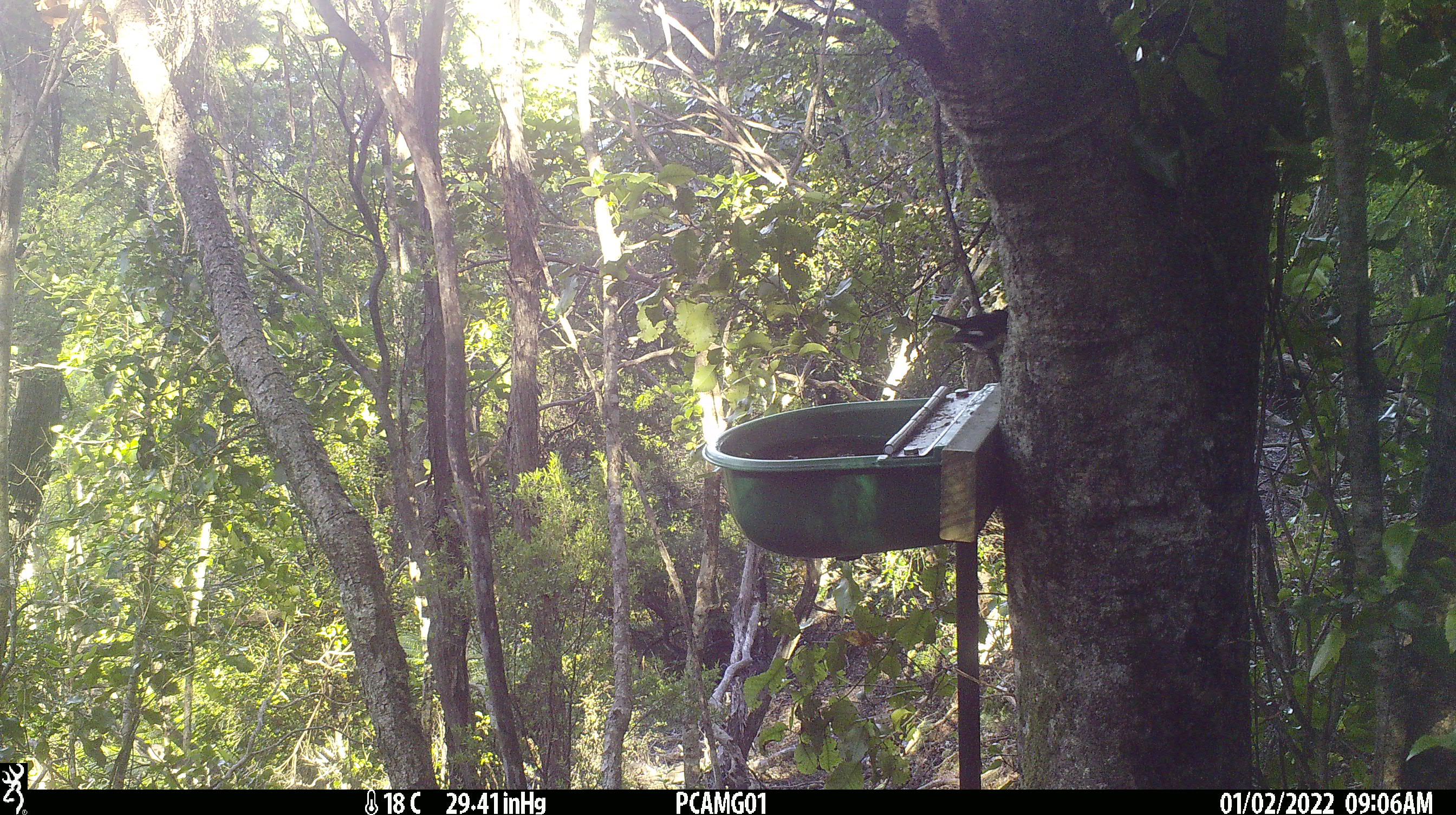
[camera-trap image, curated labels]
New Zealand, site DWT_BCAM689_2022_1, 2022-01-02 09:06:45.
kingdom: Animalia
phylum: Chordata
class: Aves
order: Passeriformes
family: Petroicidae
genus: Petroica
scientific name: Petroica macrocephala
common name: tomtit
Tomtit (Petroica macrocephala).